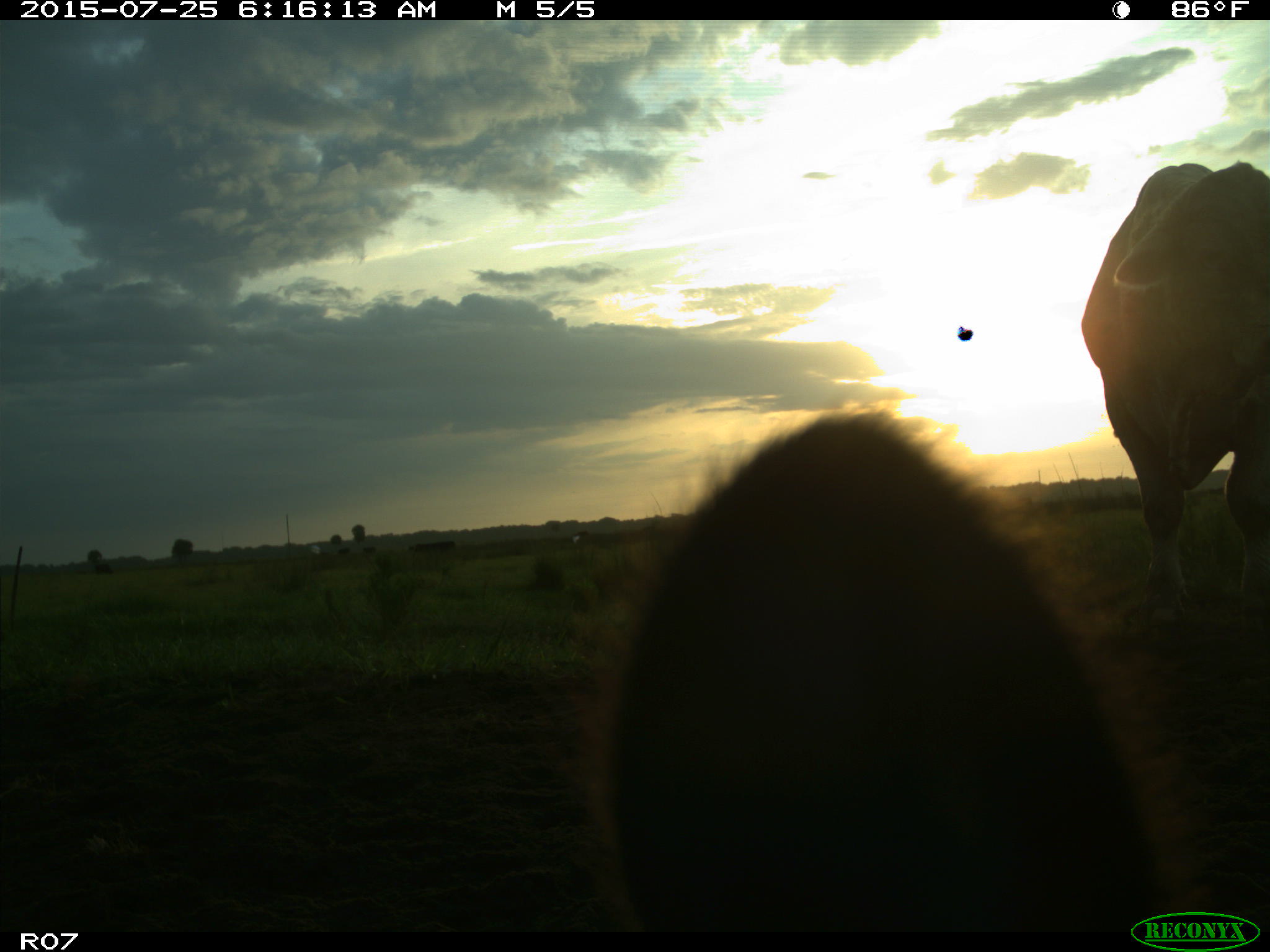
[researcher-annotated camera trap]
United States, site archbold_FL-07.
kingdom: Animalia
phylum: Chordata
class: Mammalia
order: Artiodactyla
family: Bovidae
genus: Bos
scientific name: Bos taurus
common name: domestic cow